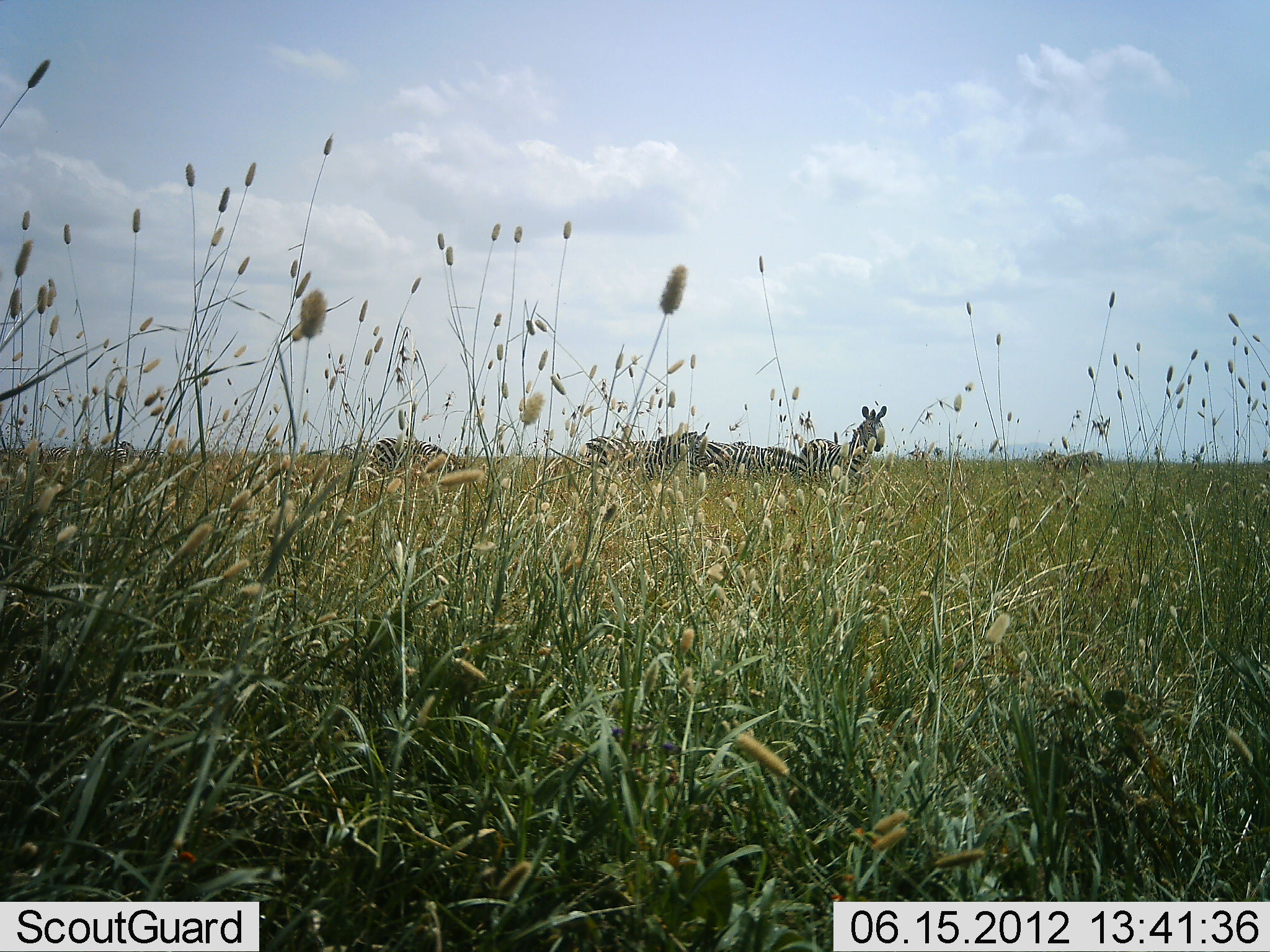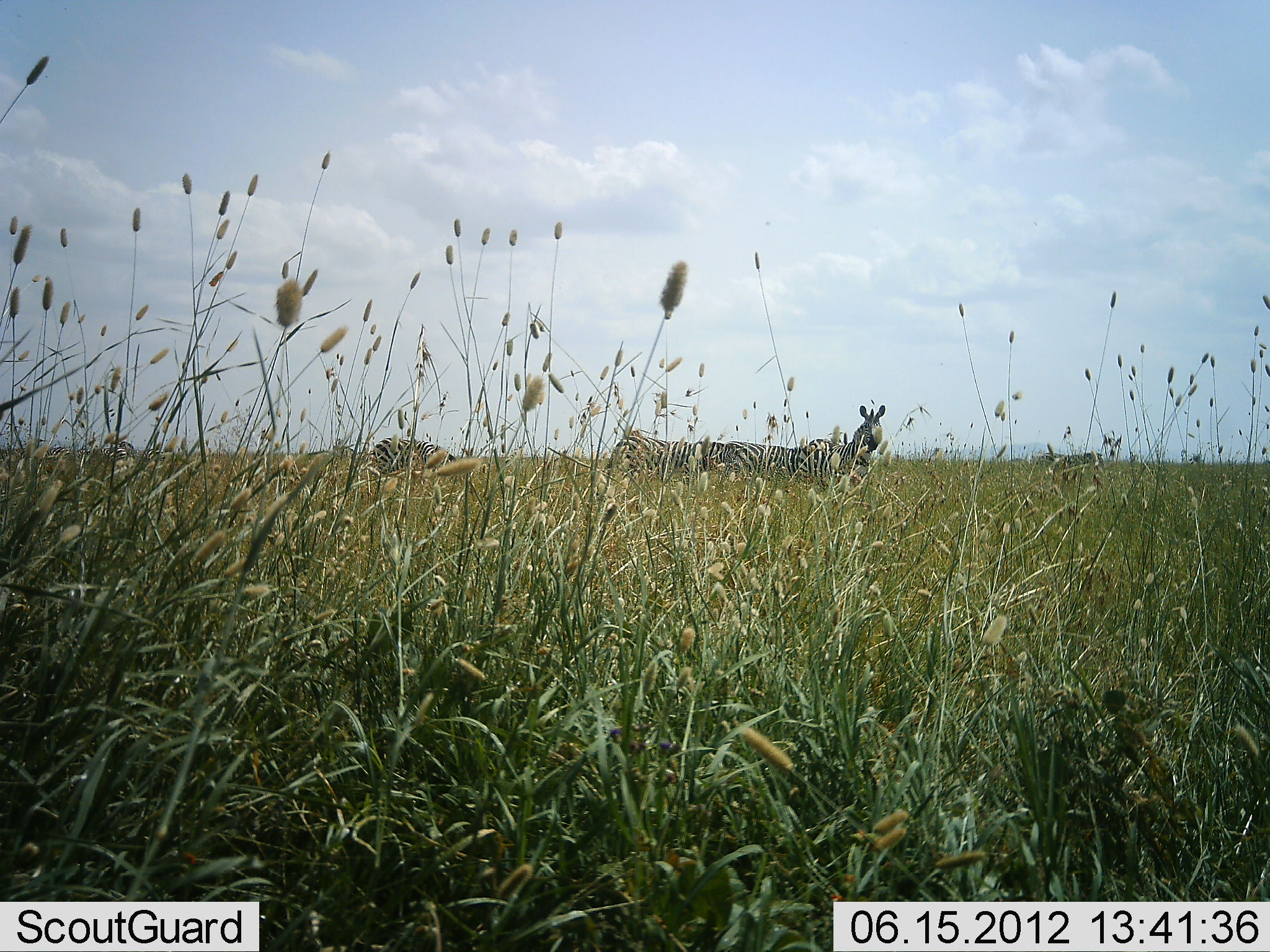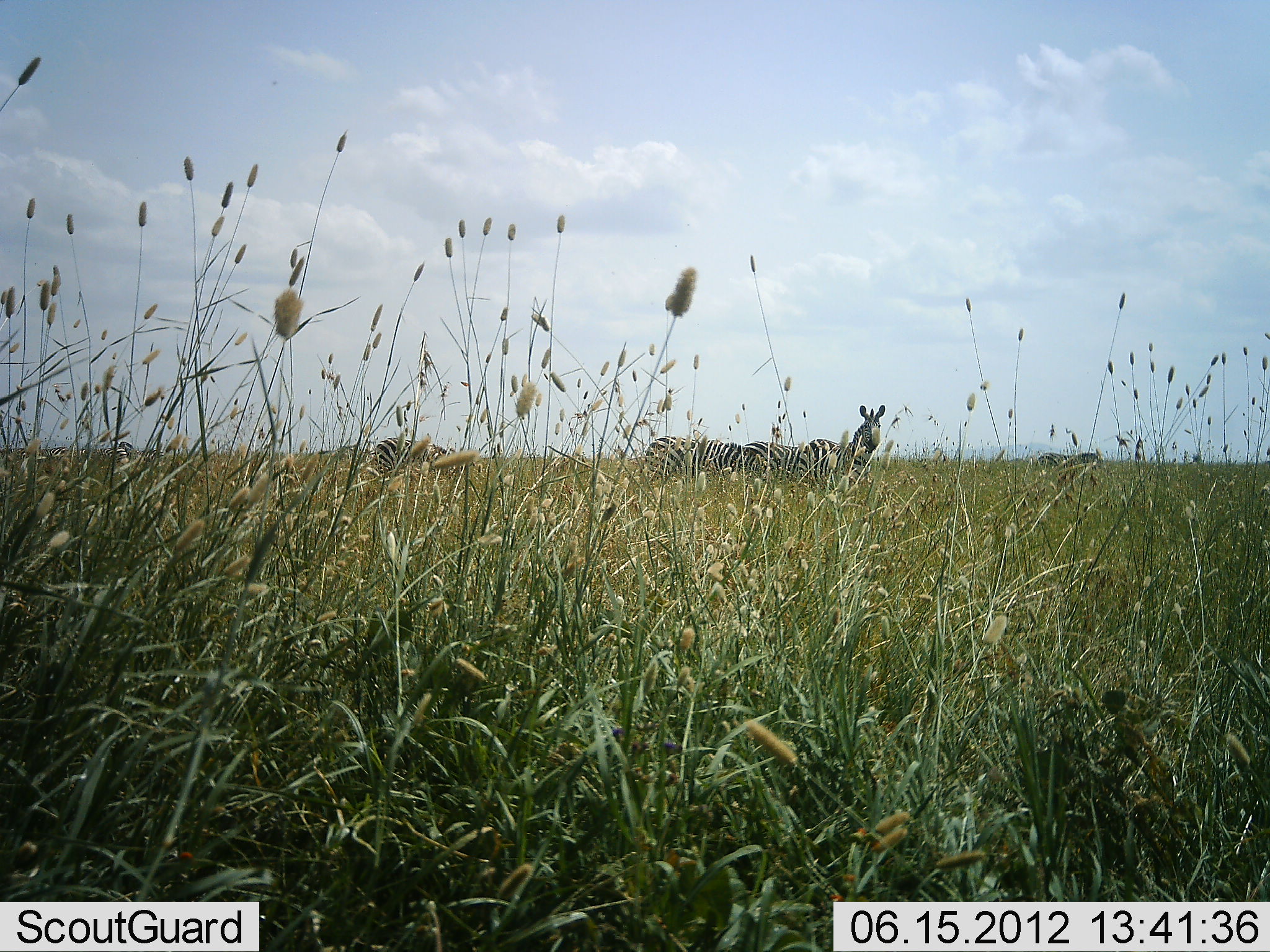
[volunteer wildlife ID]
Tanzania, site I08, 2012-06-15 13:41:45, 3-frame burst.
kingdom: Animalia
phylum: Chordata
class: Mammalia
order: Perissodactyla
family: Equidae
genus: Equus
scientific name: Equus quagga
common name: plains zebra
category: zebra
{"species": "zebra (plains zebra) (Equus quagga)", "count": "5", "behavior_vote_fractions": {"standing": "80%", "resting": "0%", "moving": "30%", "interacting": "0%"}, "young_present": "0%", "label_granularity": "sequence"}